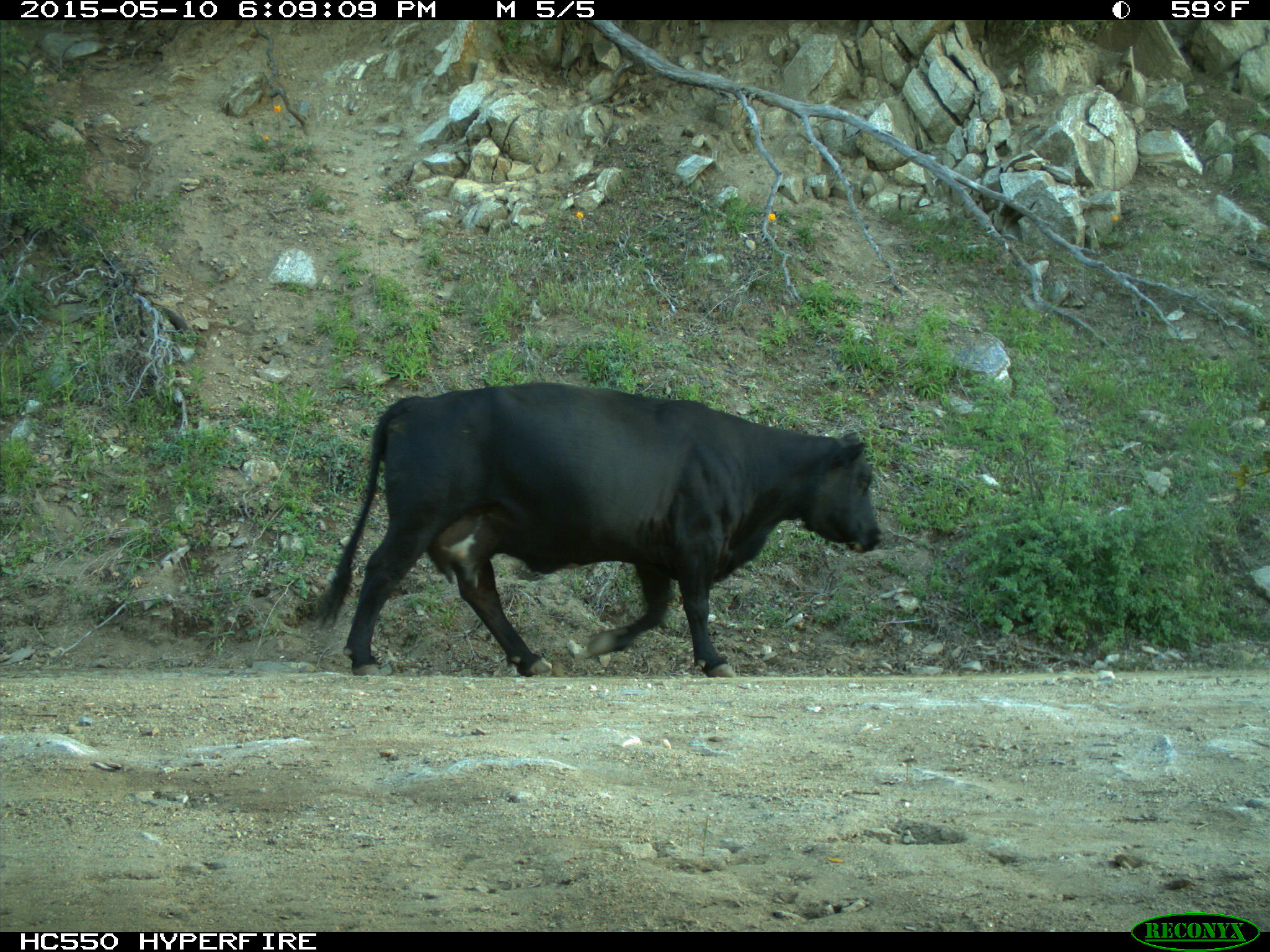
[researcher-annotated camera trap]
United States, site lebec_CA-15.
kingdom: Animalia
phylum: Chordata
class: Mammalia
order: Artiodactyla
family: Bovidae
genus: Bos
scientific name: Bos taurus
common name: domestic cow